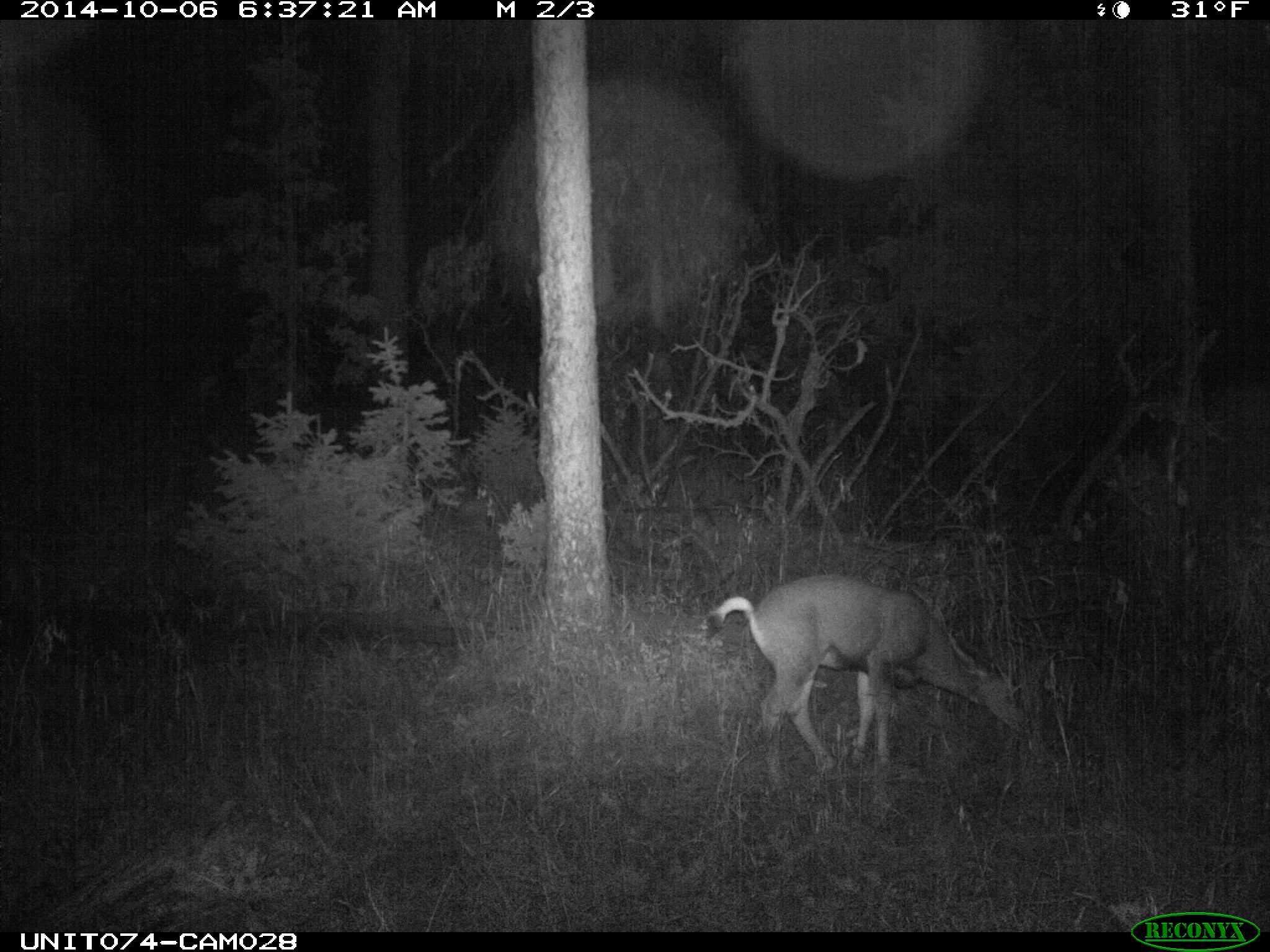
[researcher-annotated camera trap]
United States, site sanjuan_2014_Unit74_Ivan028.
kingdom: Animalia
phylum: Chordata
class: Mammalia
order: Artiodactyla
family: Cervidae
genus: Odocoileus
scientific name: Odocoileus hemionus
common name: mule deer